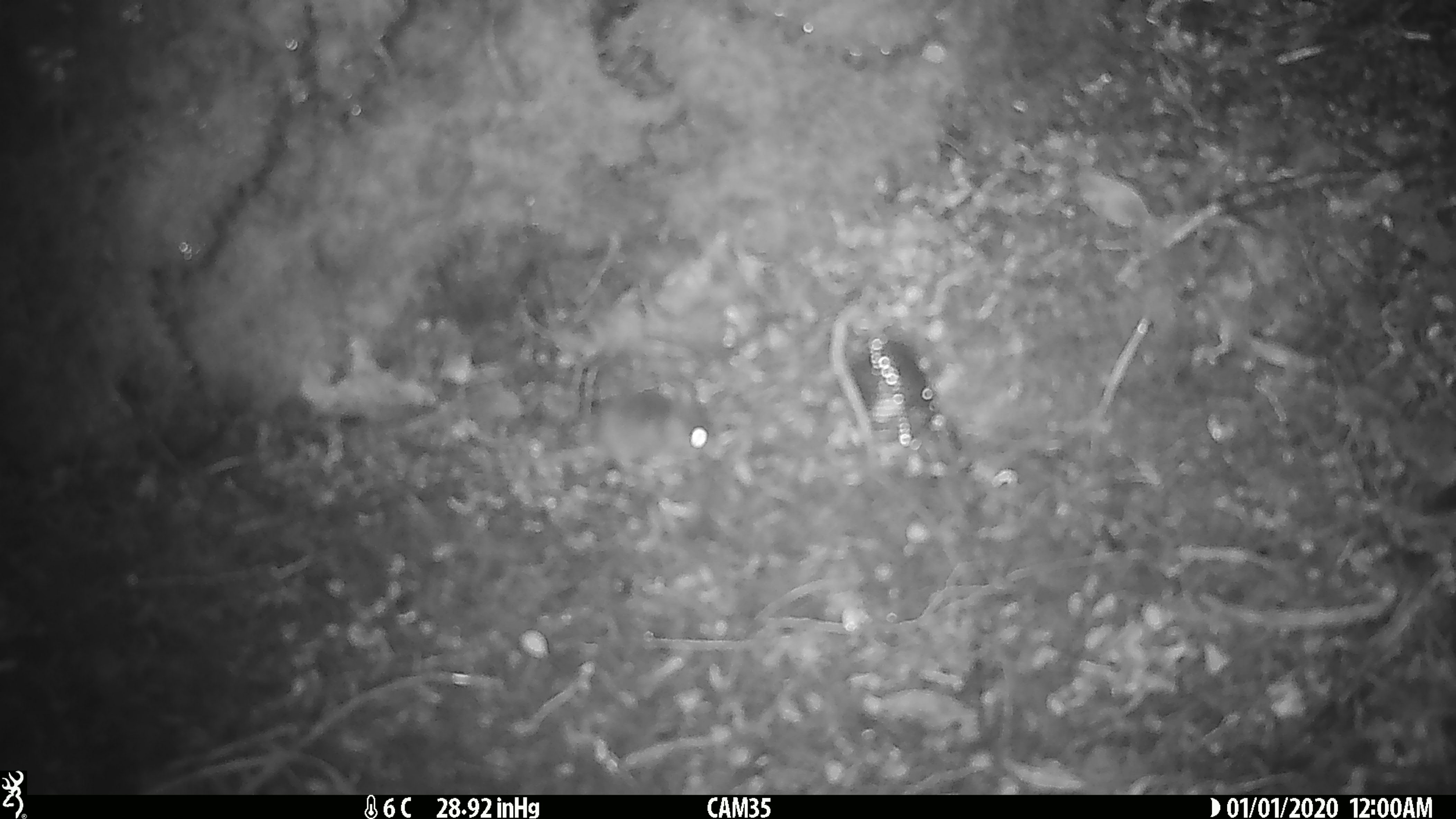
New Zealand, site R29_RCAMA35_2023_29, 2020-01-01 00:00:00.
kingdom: Animalia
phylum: Chordata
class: Mammalia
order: Rodentia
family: Muridae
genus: Mus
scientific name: Mus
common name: mouse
Mouse (Mus).